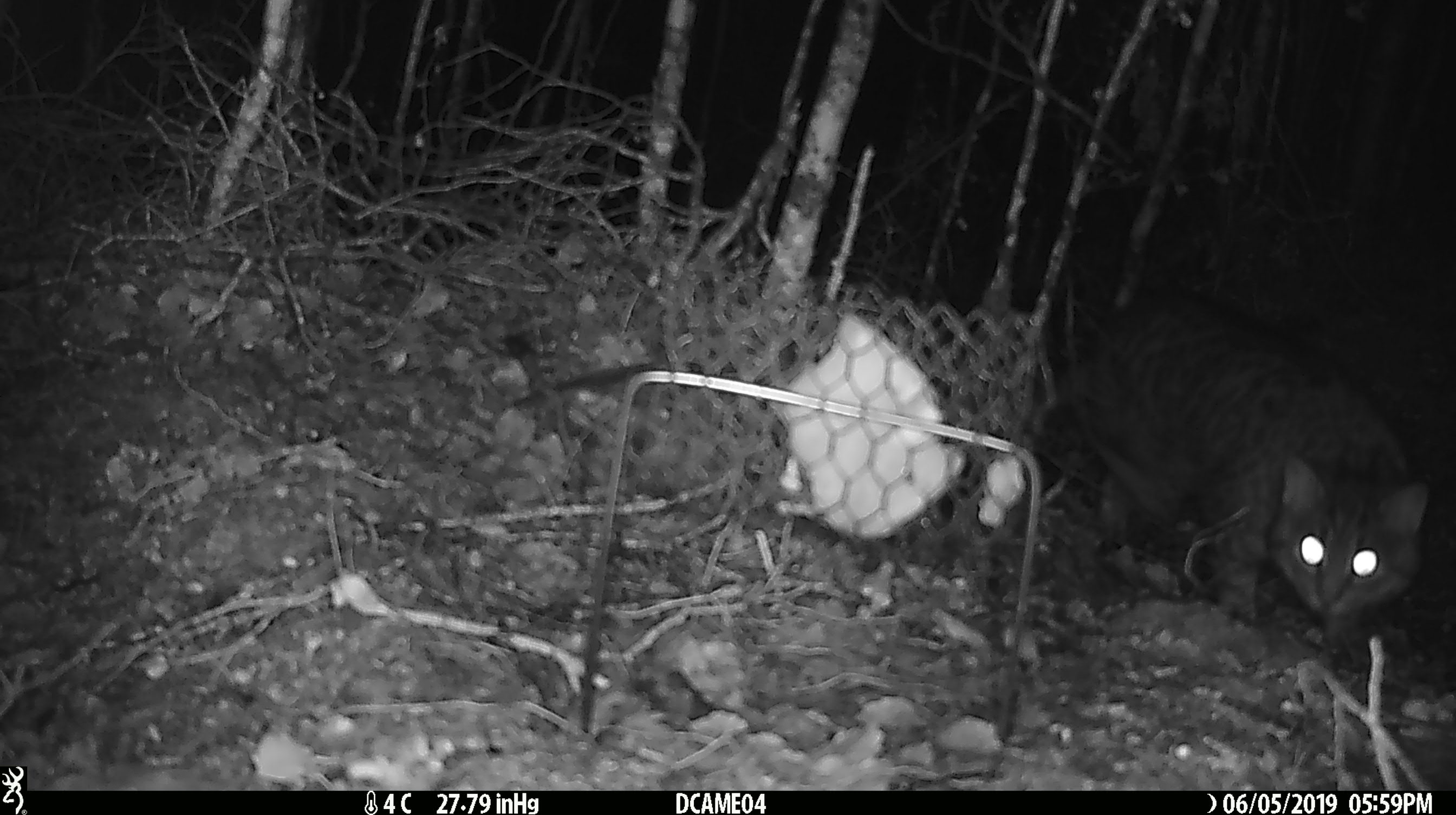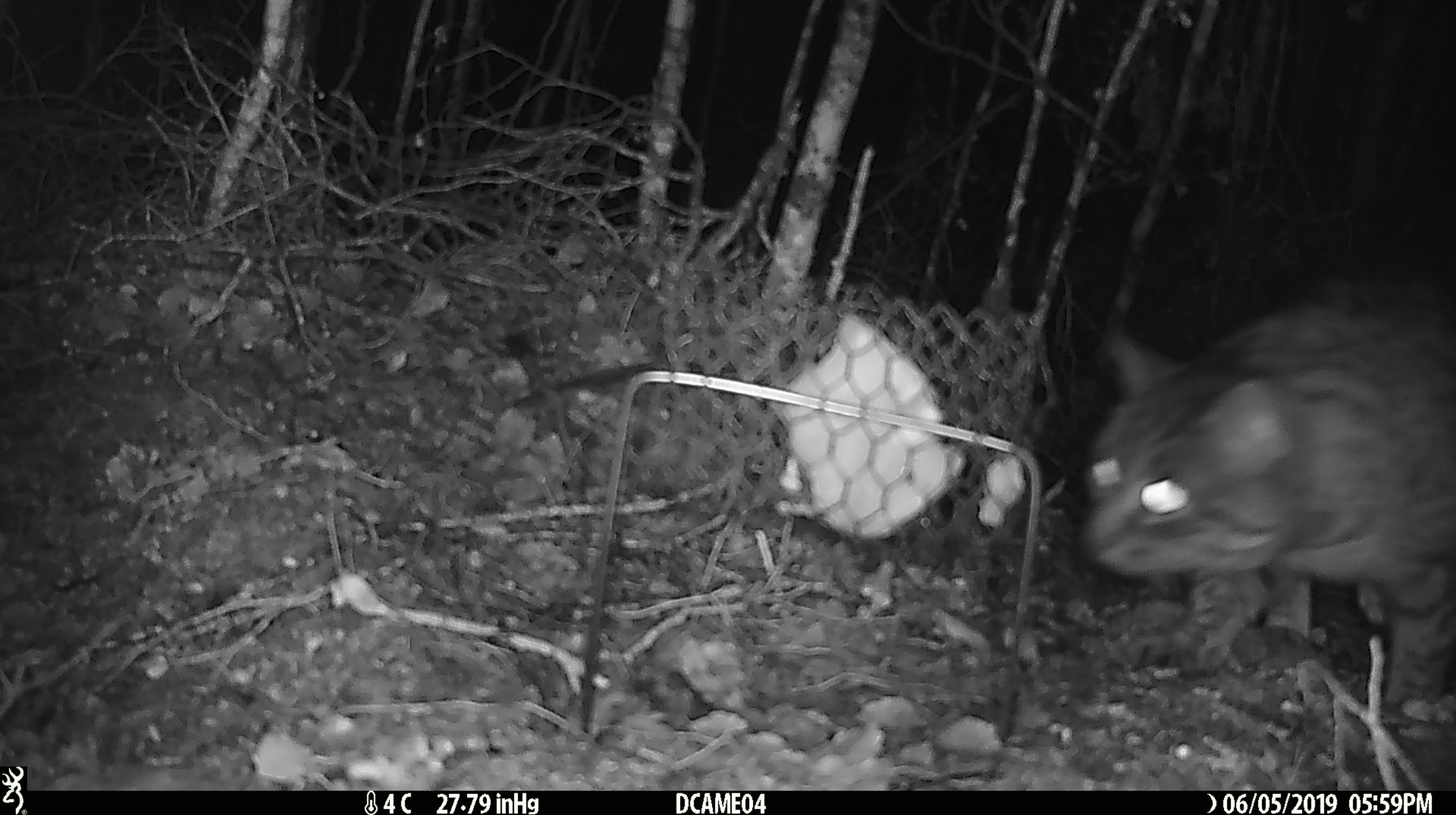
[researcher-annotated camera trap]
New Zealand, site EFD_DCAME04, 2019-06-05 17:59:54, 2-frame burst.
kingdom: Animalia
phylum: Chordata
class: Mammalia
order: Carnivora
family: Felidae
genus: Felis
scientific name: Felis catus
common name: domestic cat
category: cat